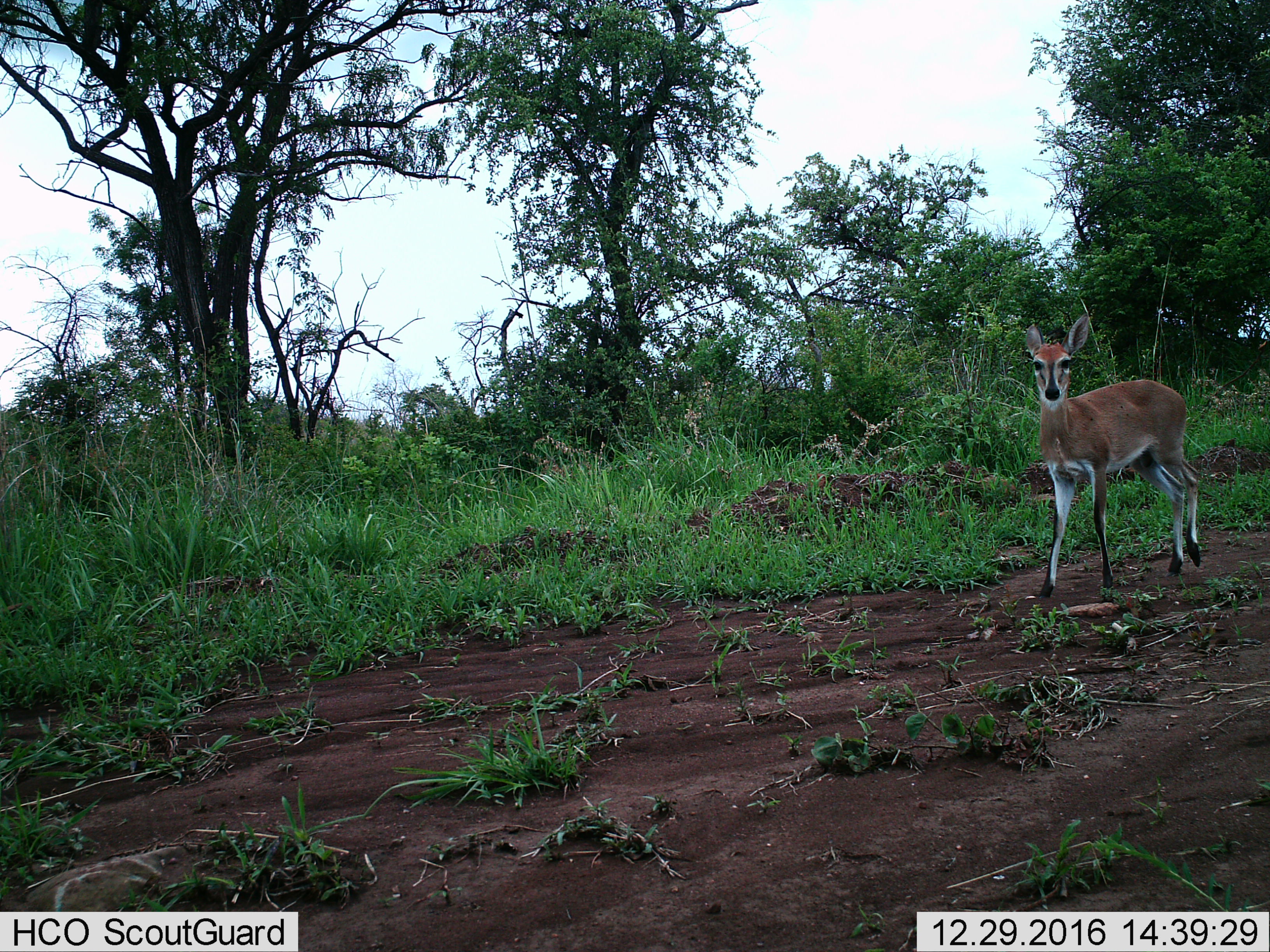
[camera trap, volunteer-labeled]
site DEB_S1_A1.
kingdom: Animalia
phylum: Chordata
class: Mammalia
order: Artiodactyla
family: Bovidae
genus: Sylvicapra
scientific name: Sylvicapra grimmia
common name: common duiker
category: duikercommongrey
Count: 1.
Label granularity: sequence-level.